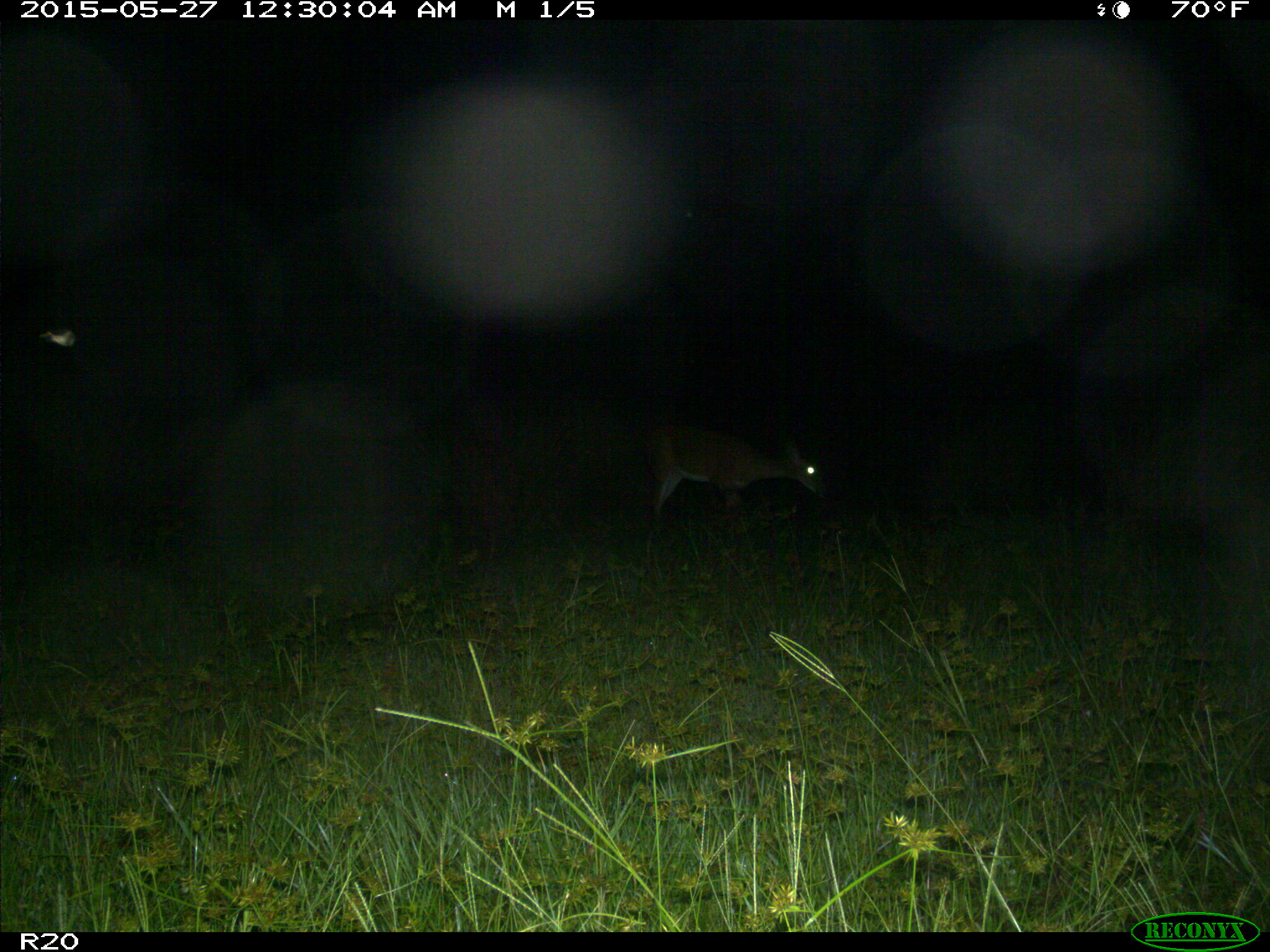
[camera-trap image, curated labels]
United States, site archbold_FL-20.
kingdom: Animalia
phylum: Chordata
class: Mammalia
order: Artiodactyla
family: Cervidae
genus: Odocoileus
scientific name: Odocoileus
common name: deer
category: unidentified deer